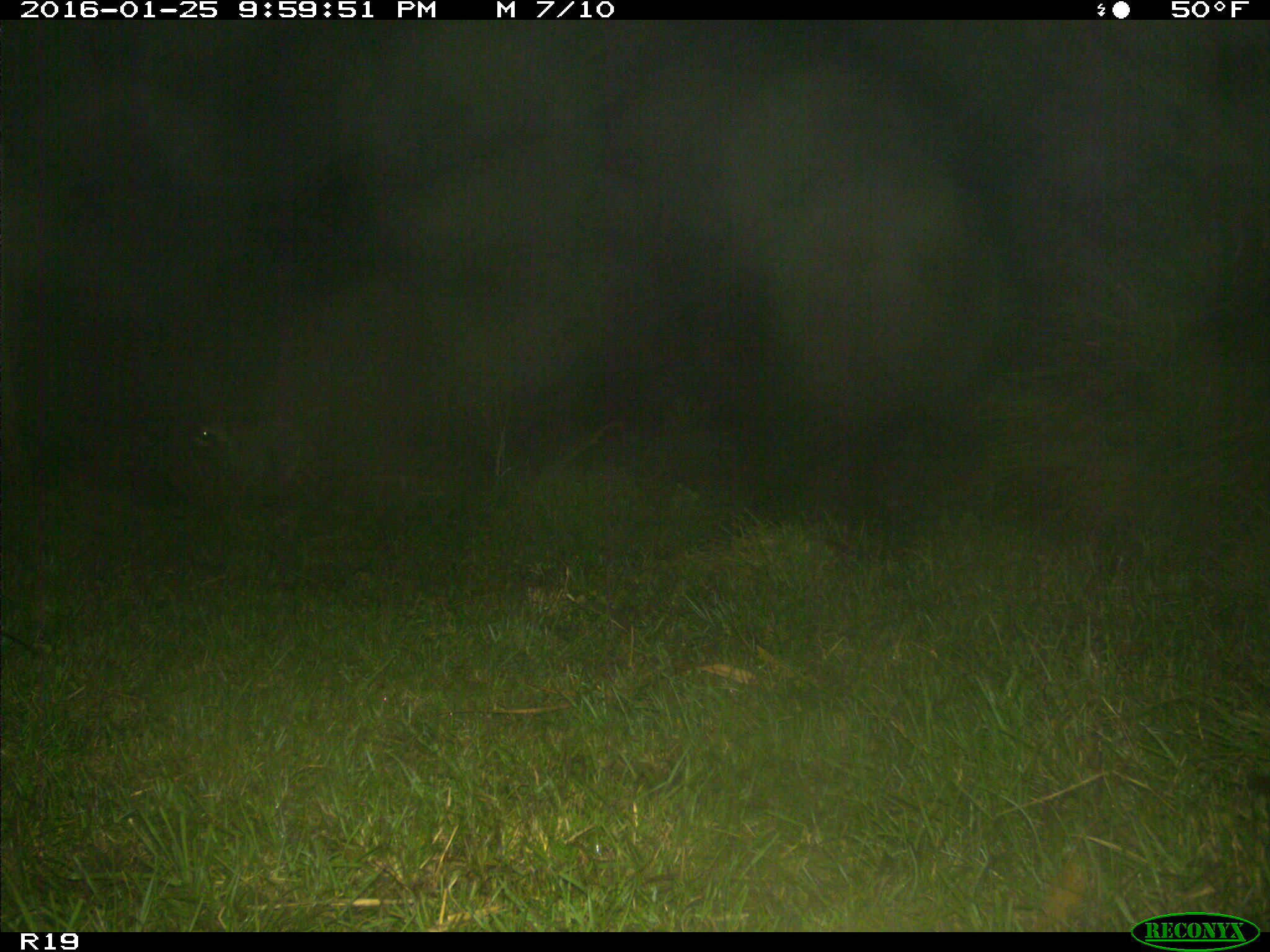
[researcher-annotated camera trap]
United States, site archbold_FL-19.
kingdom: Animalia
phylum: Chordata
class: Mammalia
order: Carnivora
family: Procyonidae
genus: Procyon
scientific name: Procyon lotor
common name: common raccoon